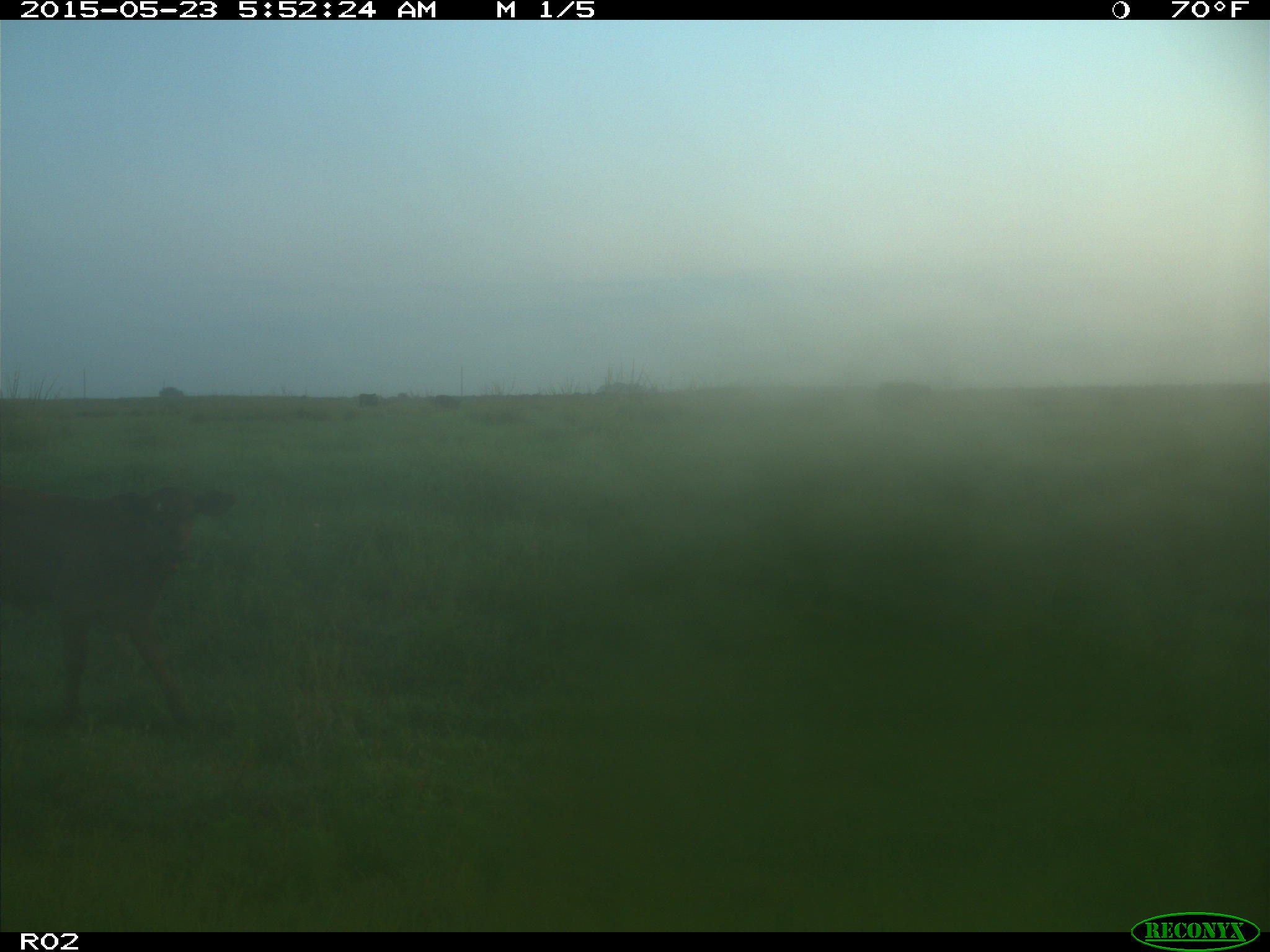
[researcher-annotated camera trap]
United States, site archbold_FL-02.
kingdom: Animalia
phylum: Chordata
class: Mammalia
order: Artiodactyla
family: Bovidae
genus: Bos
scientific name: Bos taurus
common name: domestic cow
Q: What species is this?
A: Bos taurus (domestic cow).